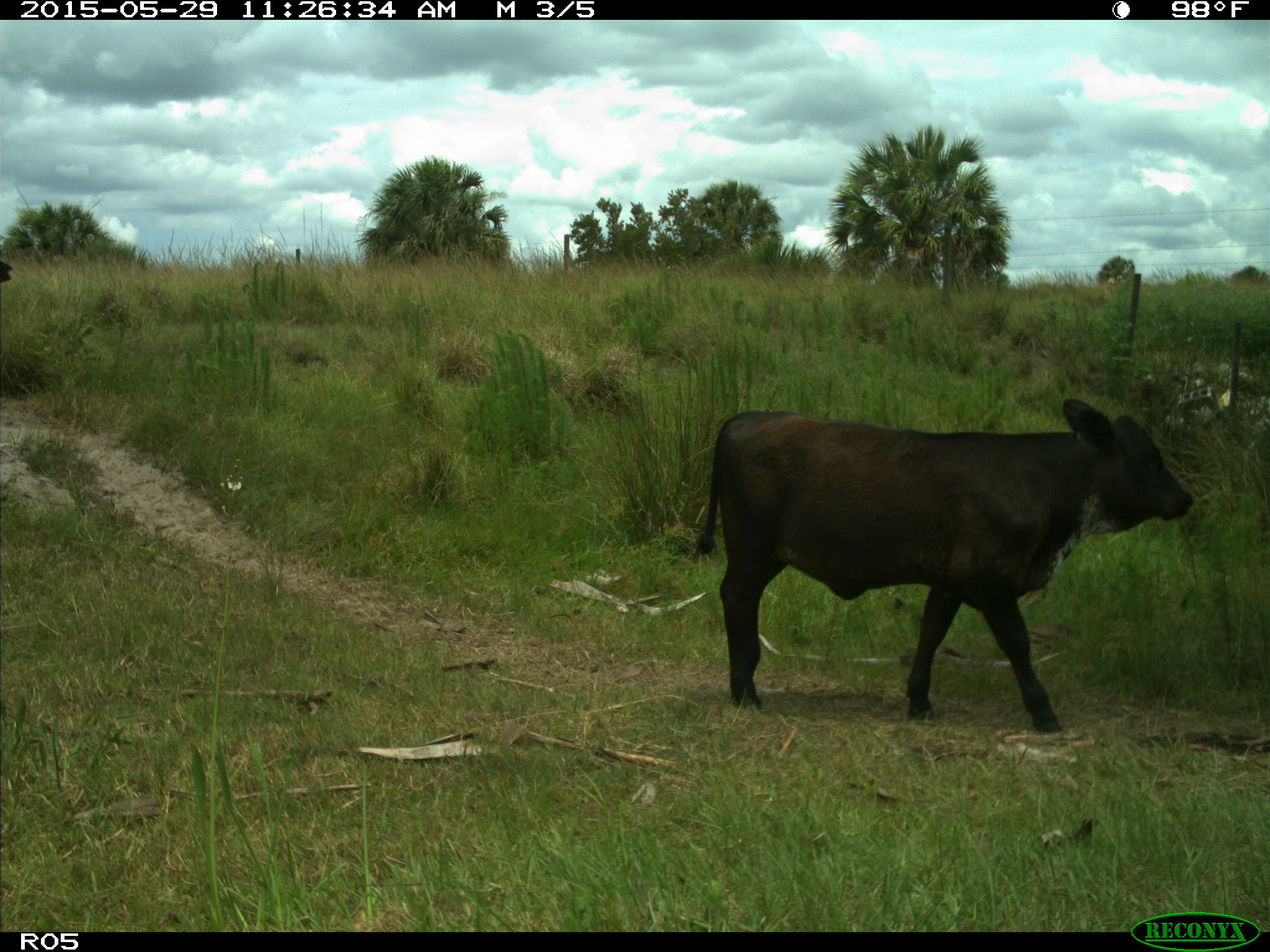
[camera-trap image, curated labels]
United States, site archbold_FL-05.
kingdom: Animalia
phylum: Chordata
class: Mammalia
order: Artiodactyla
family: Bovidae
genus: Bos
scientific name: Bos taurus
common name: domestic cow